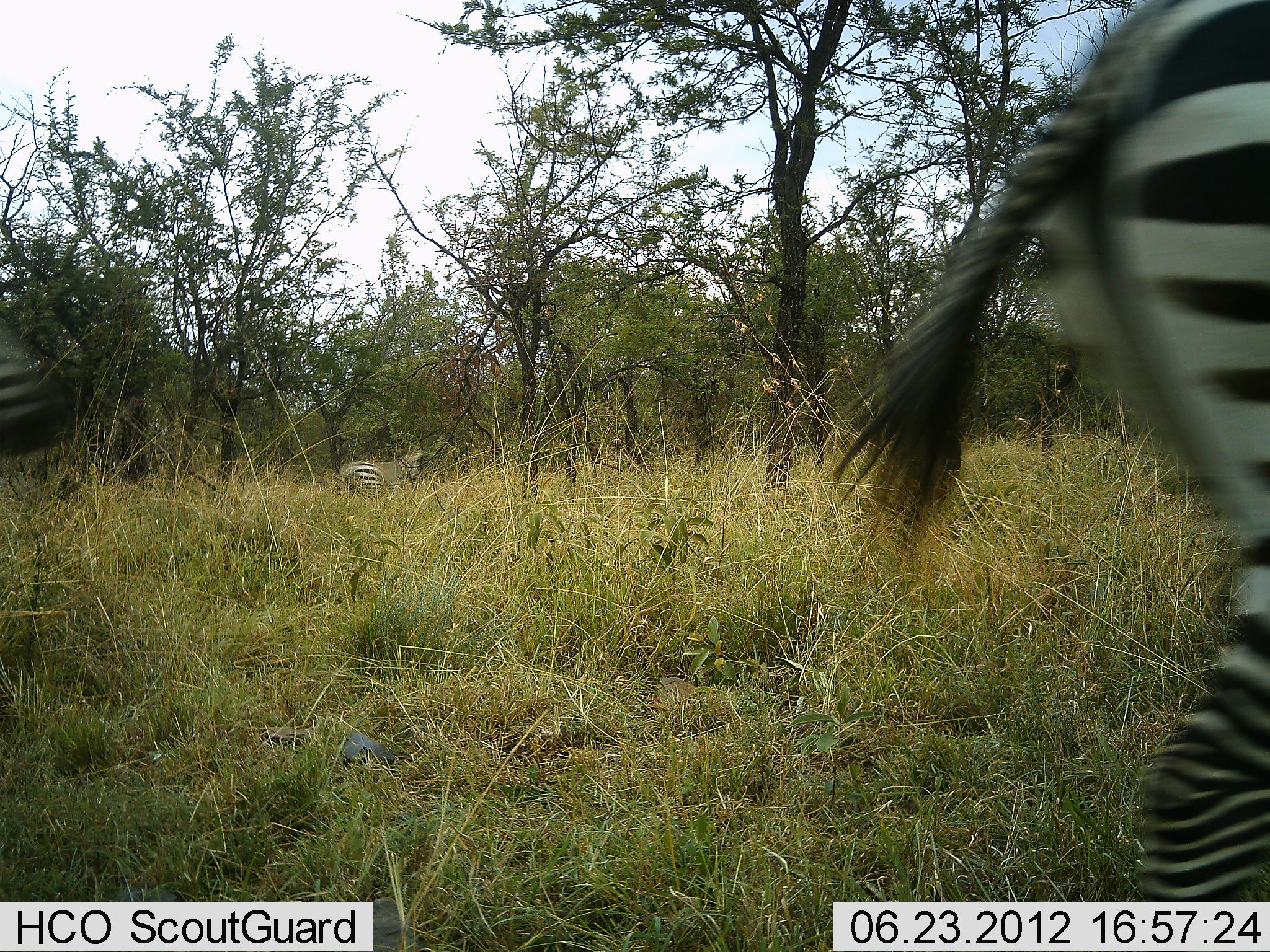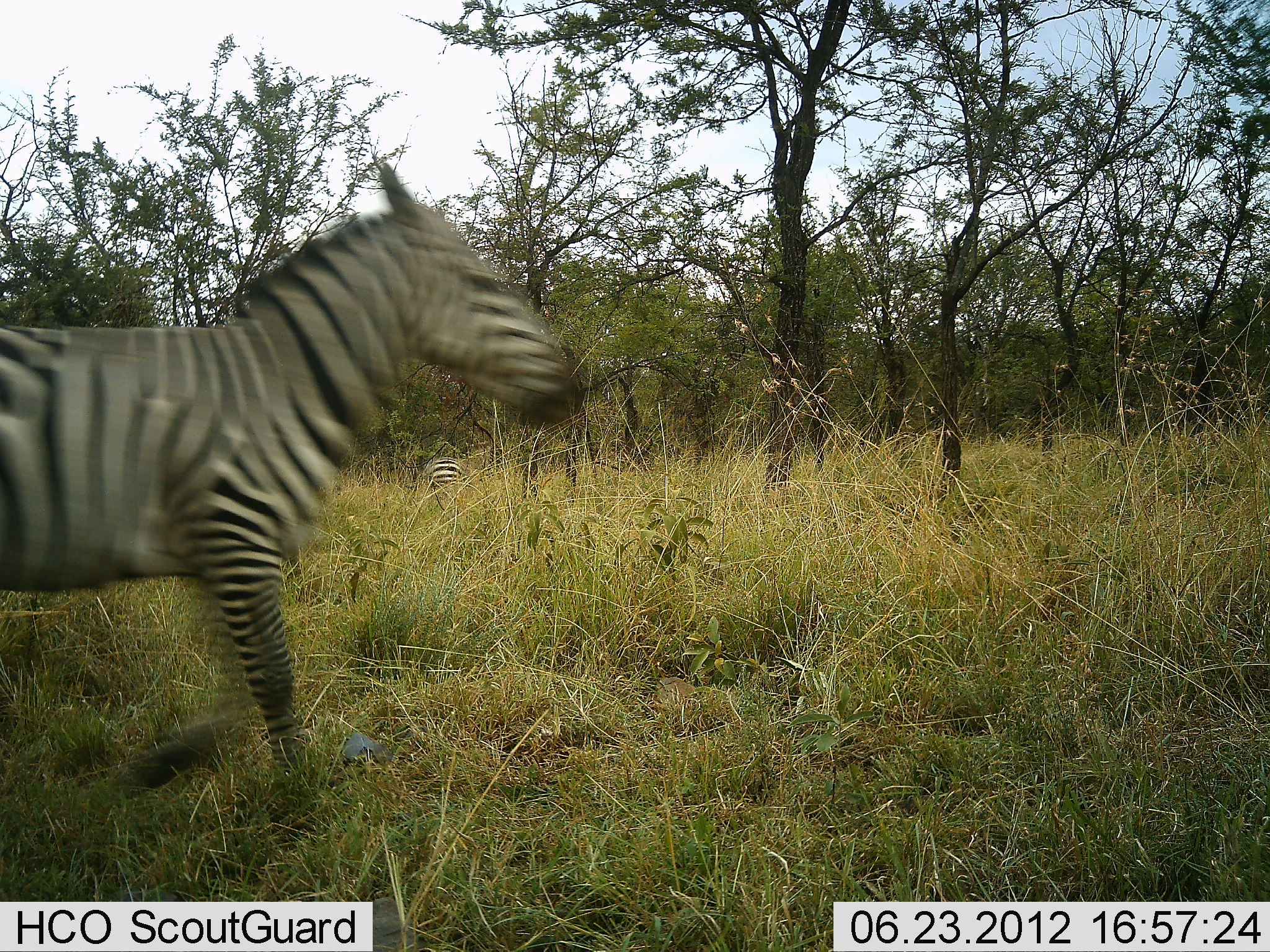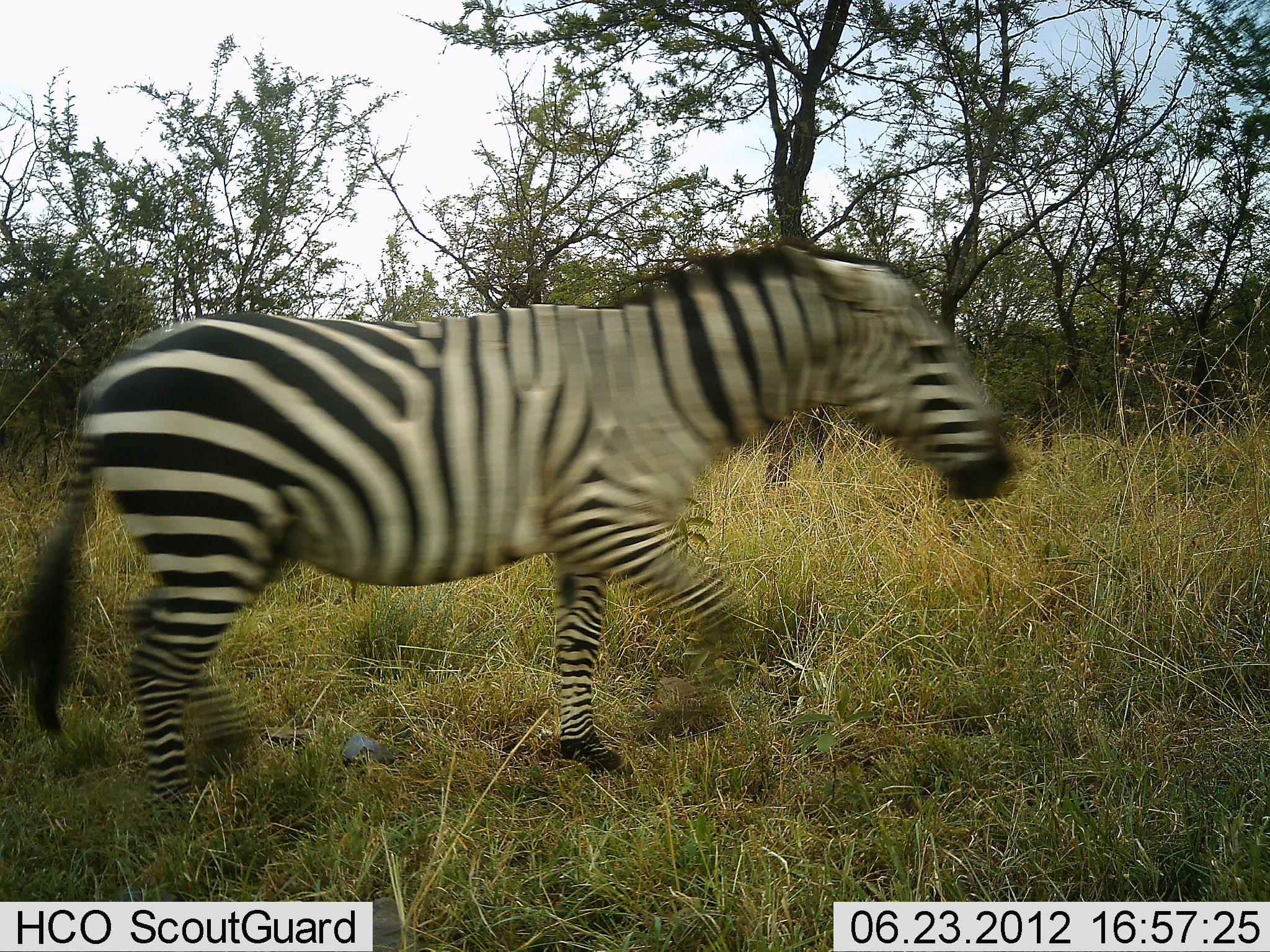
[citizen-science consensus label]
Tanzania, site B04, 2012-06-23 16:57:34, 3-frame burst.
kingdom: Animalia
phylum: Chordata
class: Mammalia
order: Perissodactyla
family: Equidae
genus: Equus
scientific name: Equus quagga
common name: plains zebra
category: zebra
Zebra (plains zebra) (Equus quagga), count 3. Behavior (volunteer vote fractions): standing 20%, resting 0%, moving 100%, interacting 0%. Young present (vote fraction): 0%. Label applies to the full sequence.